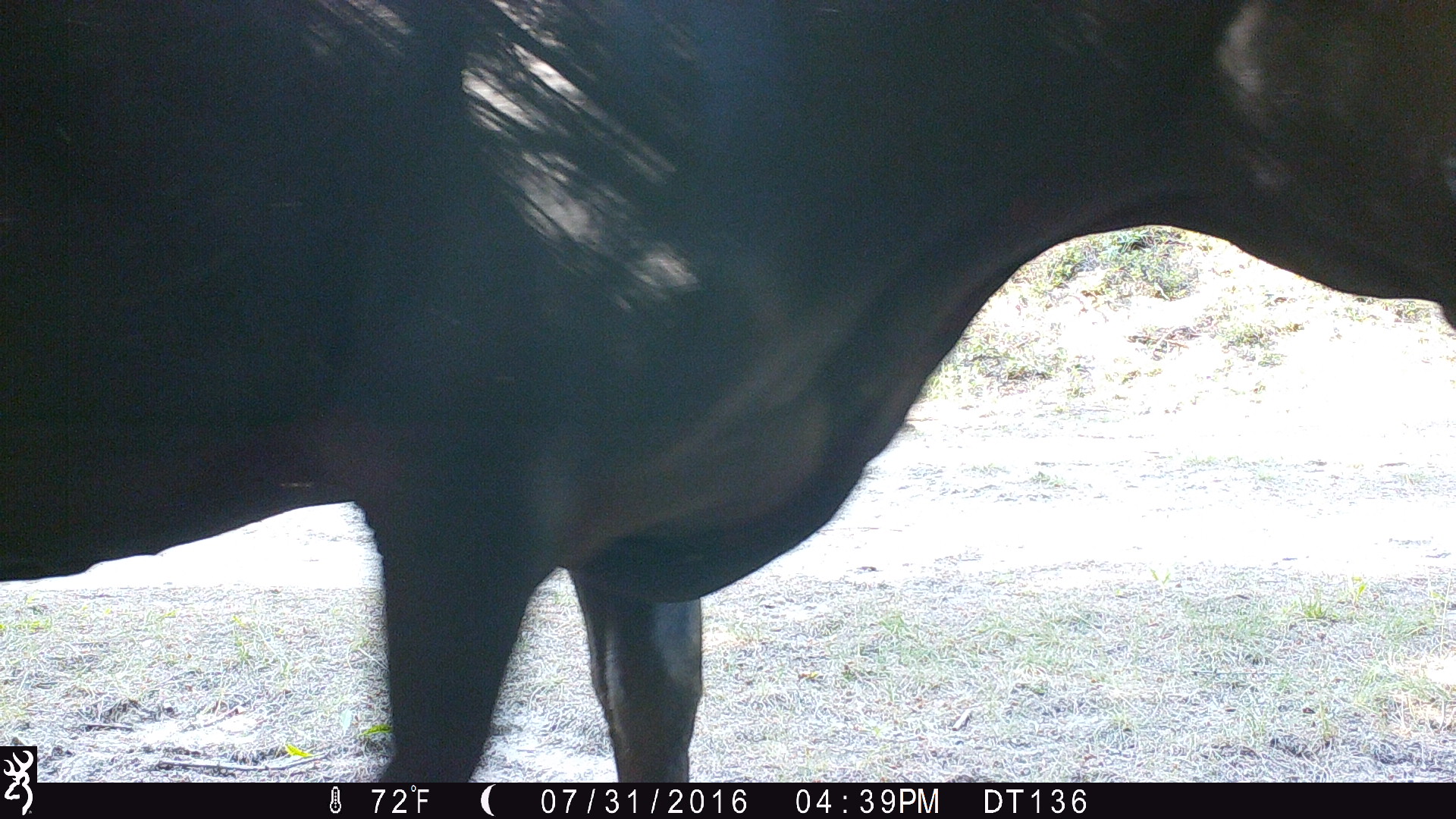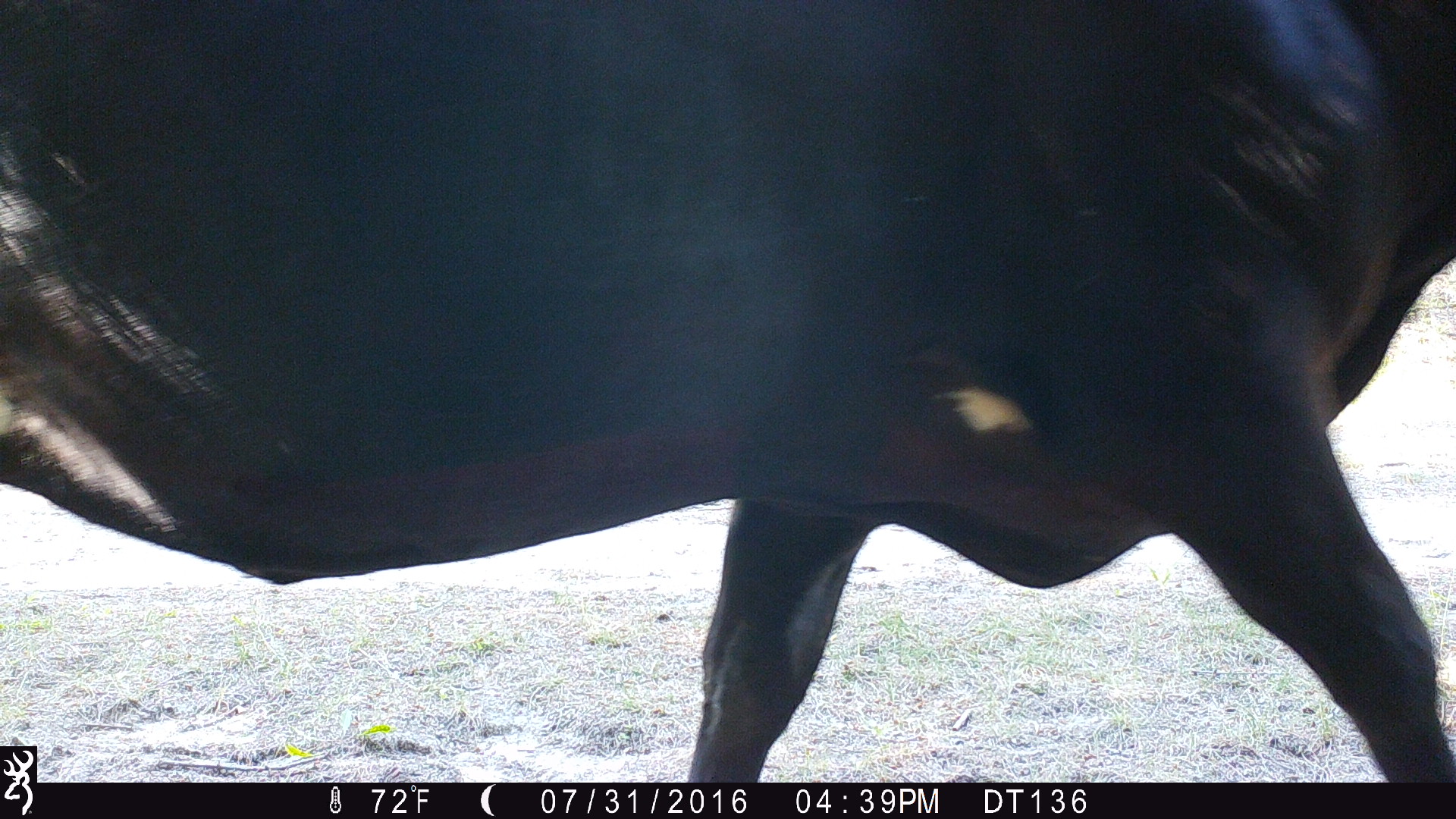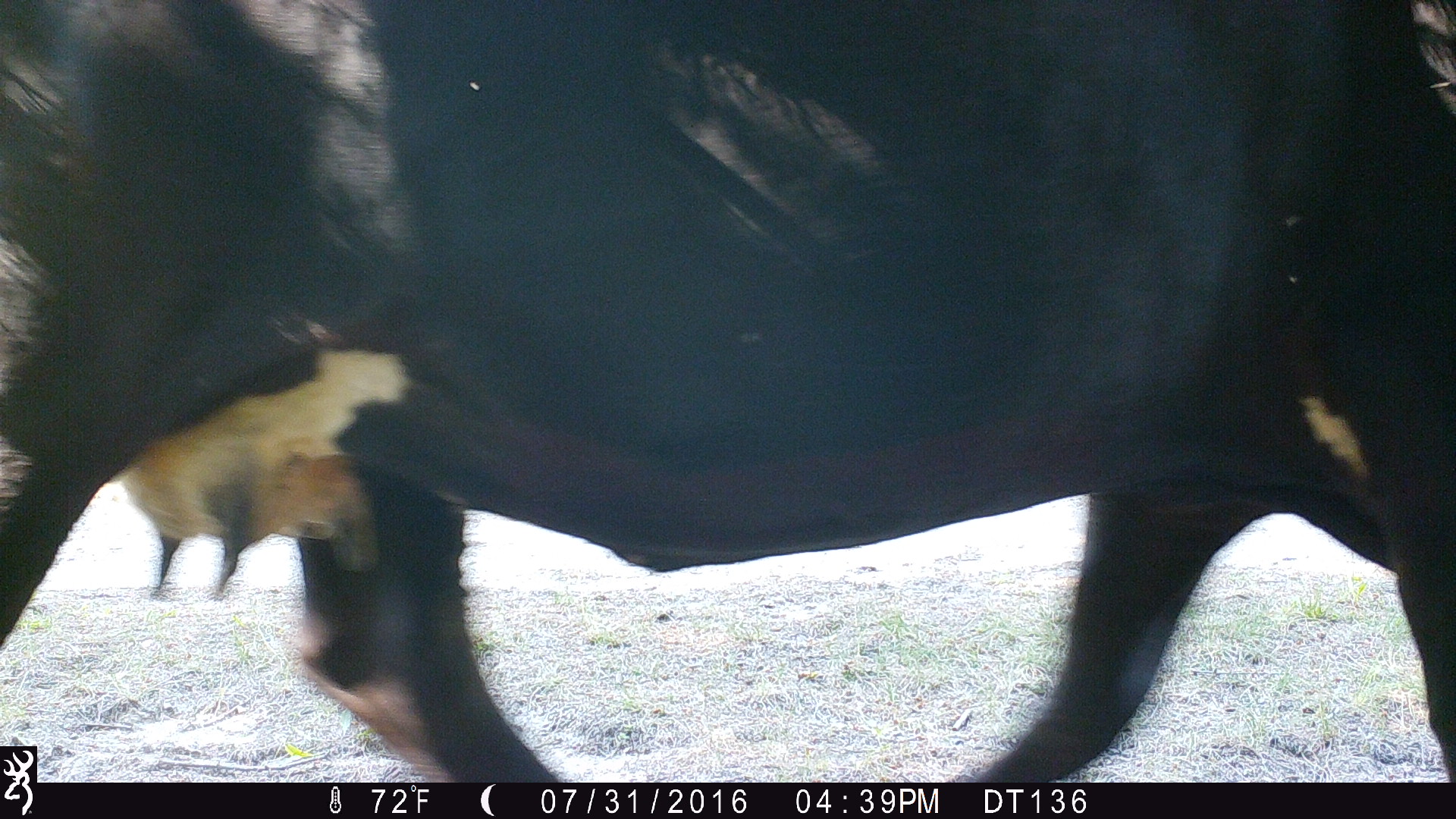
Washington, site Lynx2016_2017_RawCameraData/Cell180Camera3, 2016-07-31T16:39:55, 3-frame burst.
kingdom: Animalia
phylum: Chordata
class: Mammalia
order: Artiodactyla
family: Bovidae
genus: Bos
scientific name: Bos taurus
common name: domestic cattle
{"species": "domestic cattle (Bos taurus)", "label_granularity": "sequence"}